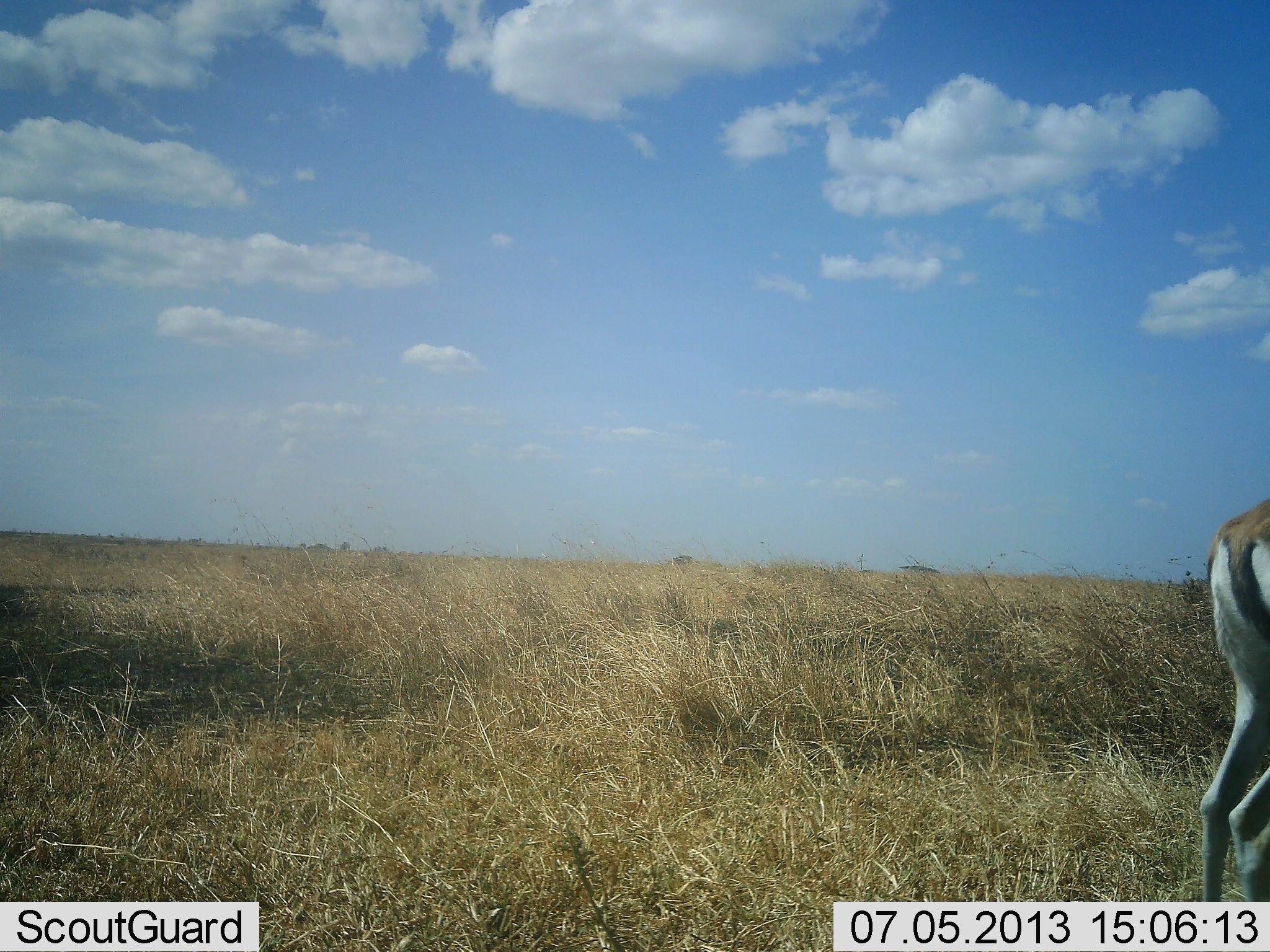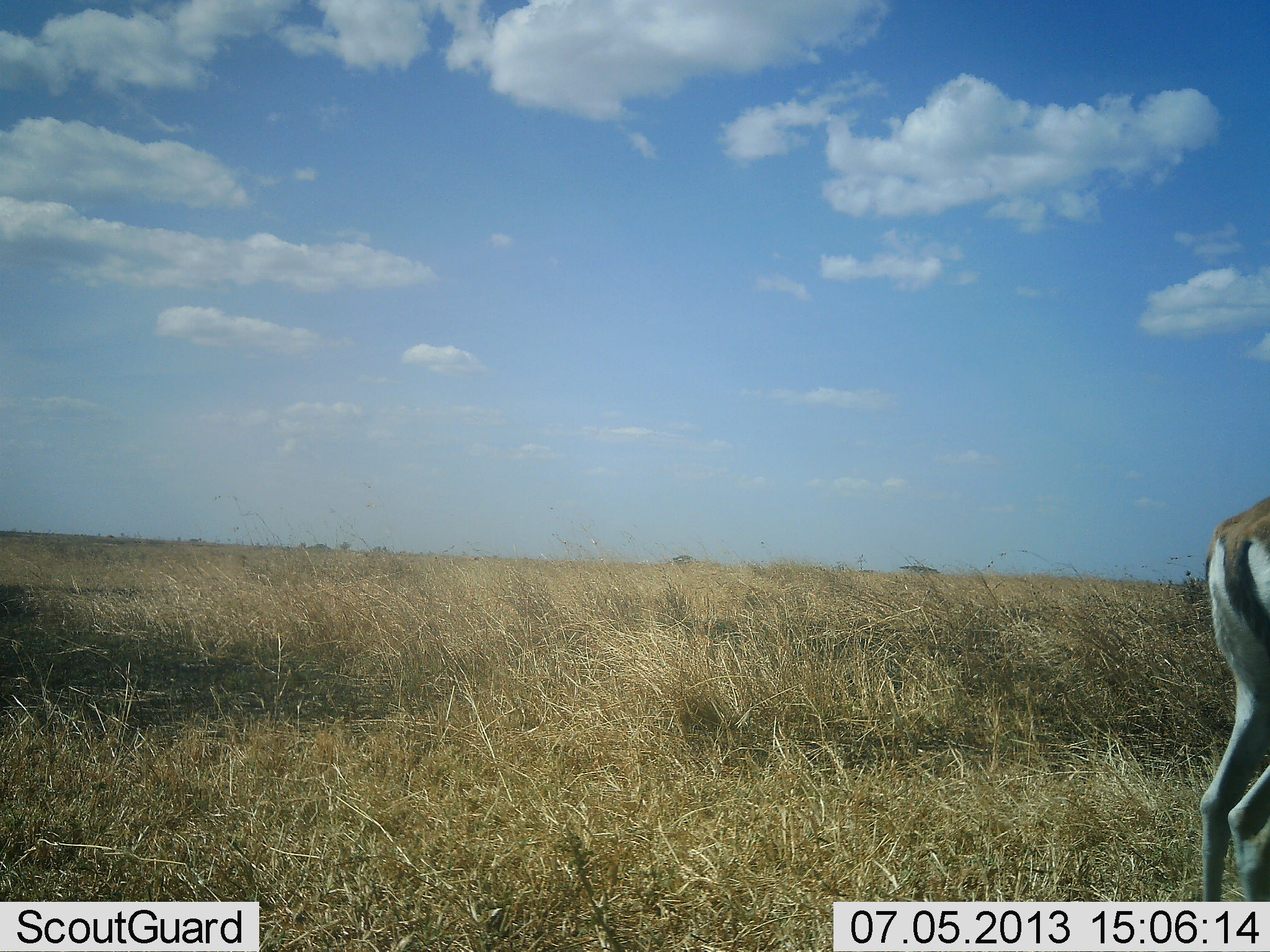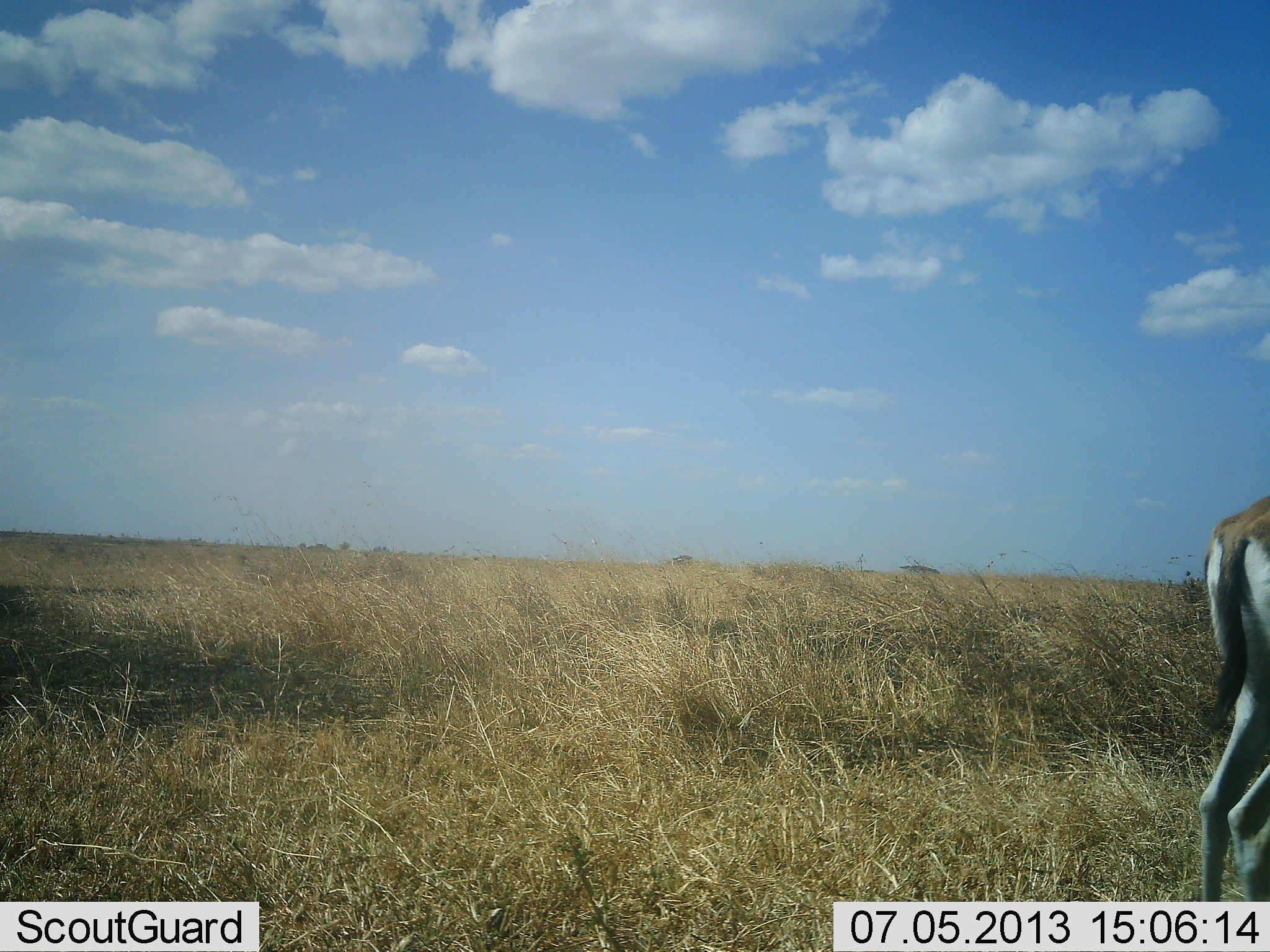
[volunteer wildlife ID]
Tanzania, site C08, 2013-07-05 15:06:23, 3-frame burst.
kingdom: Animalia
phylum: Chordata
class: Mammalia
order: Artiodactyla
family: Bovidae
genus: Eudorcas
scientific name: Eudorcas thomsonii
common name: thomson's gazelle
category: gazellethomsons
Gazellethomsons (thomson's gazelle) (Eudorcas thomsonii), count 1. Behavior (volunteer vote fractions): standing 93%, resting 0%, moving 7%, interacting 0%. Young present (vote fraction): 0%. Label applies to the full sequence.